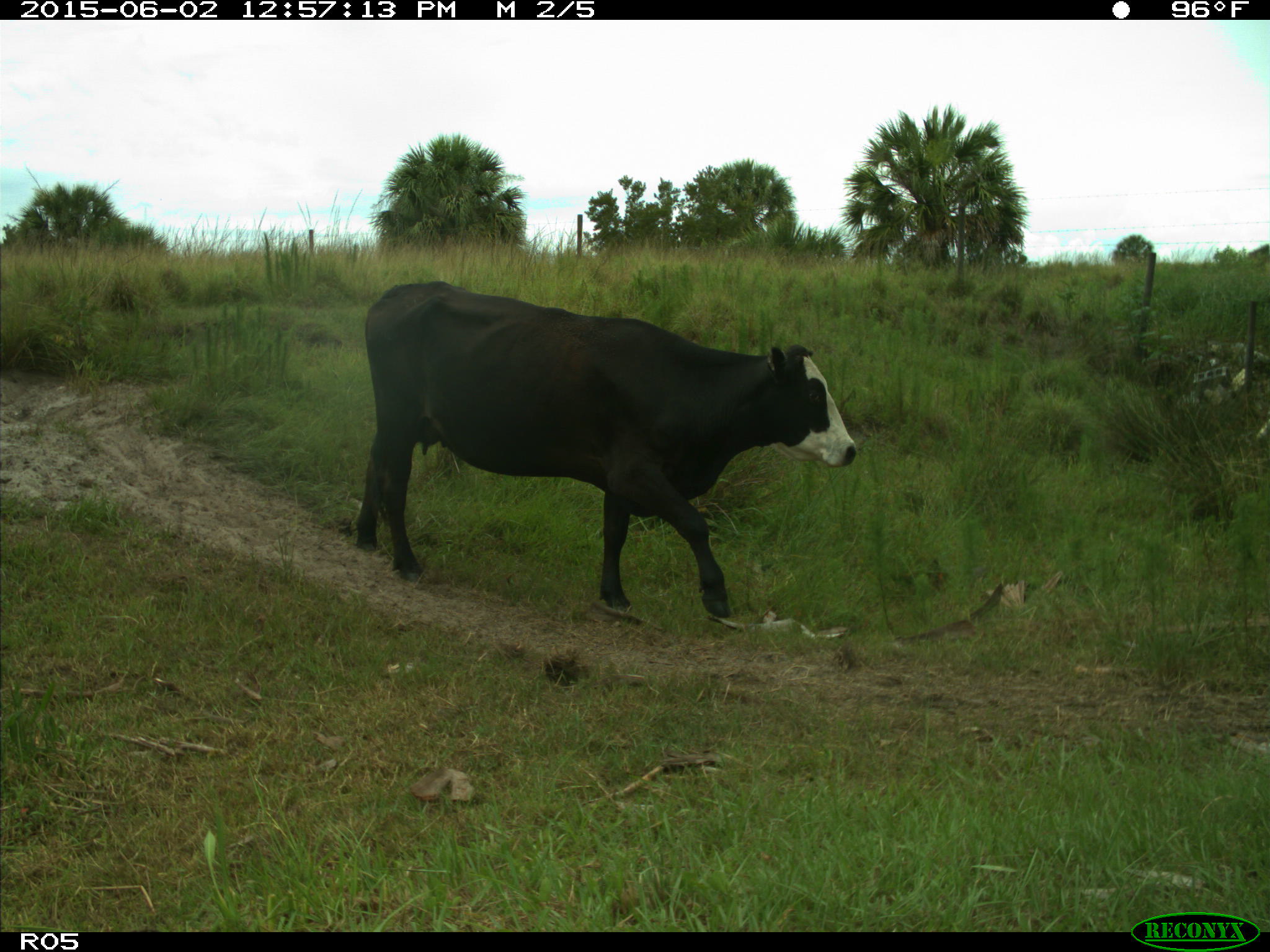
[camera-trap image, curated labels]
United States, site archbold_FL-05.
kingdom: Animalia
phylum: Chordata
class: Mammalia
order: Artiodactyla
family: Bovidae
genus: Bos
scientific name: Bos taurus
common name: domestic cow